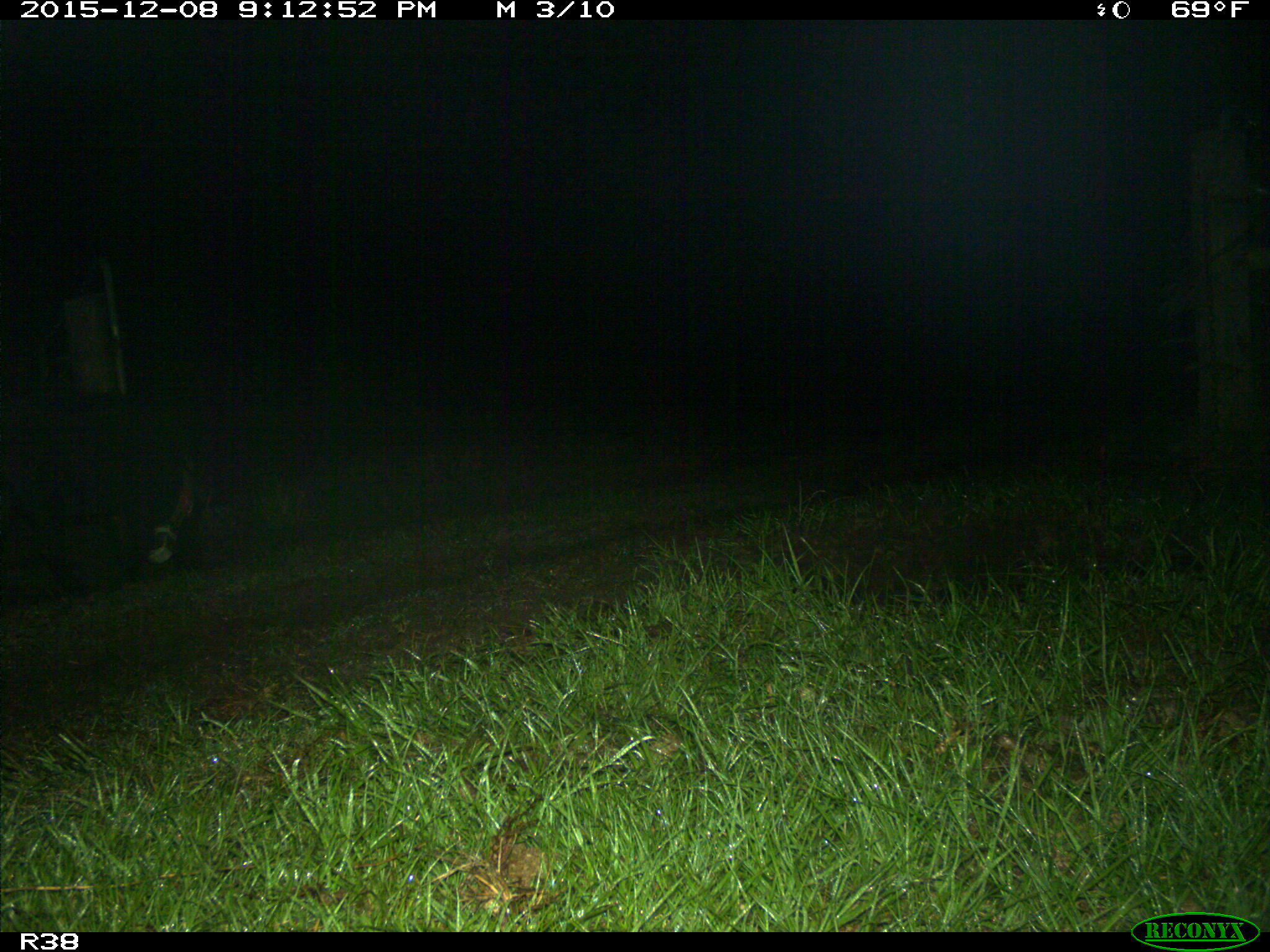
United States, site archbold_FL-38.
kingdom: Animalia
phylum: Chordata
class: Mammalia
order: Artiodactyla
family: Suidae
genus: Sus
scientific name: Sus scrofa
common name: wild boar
Sus scrofa (wild boar).